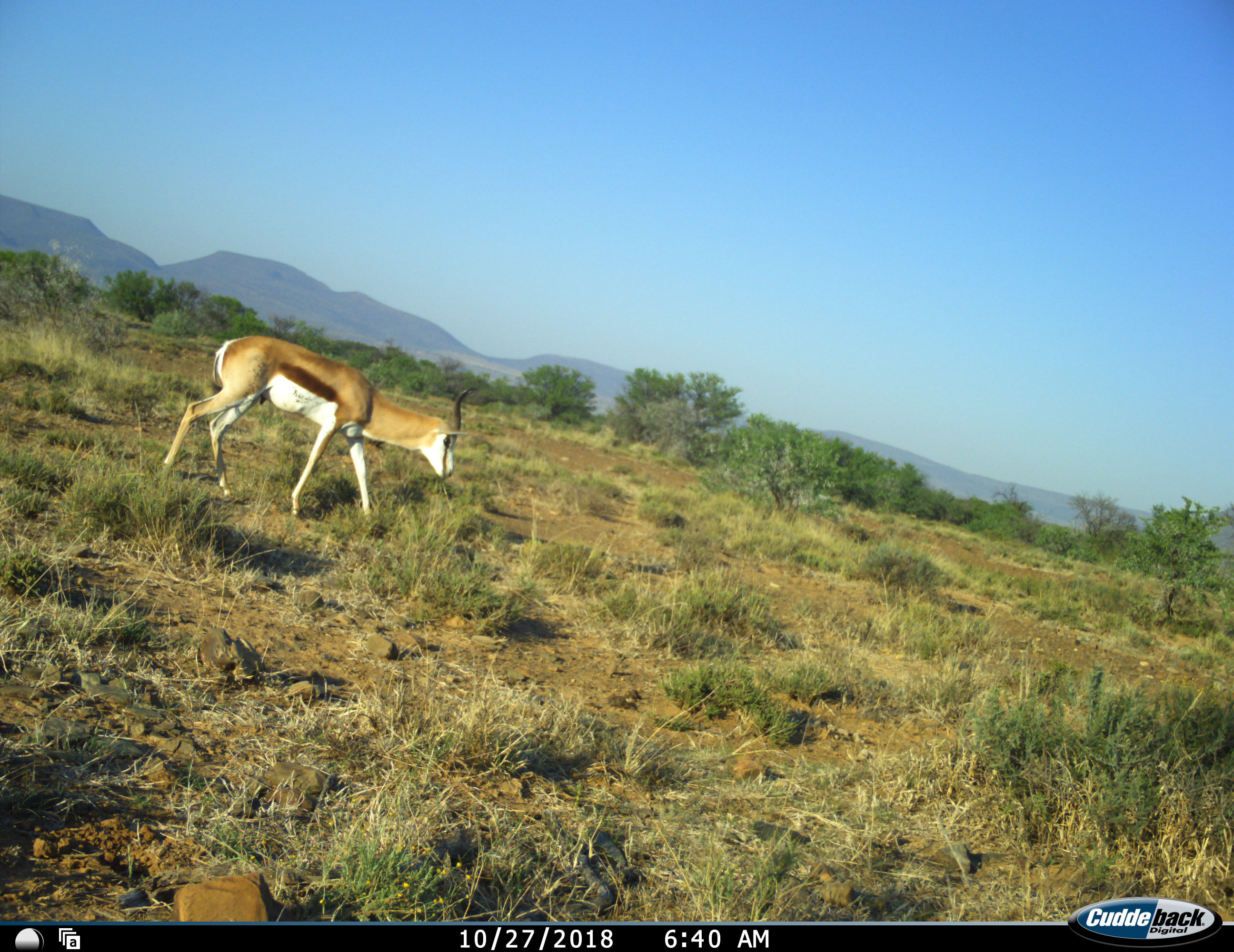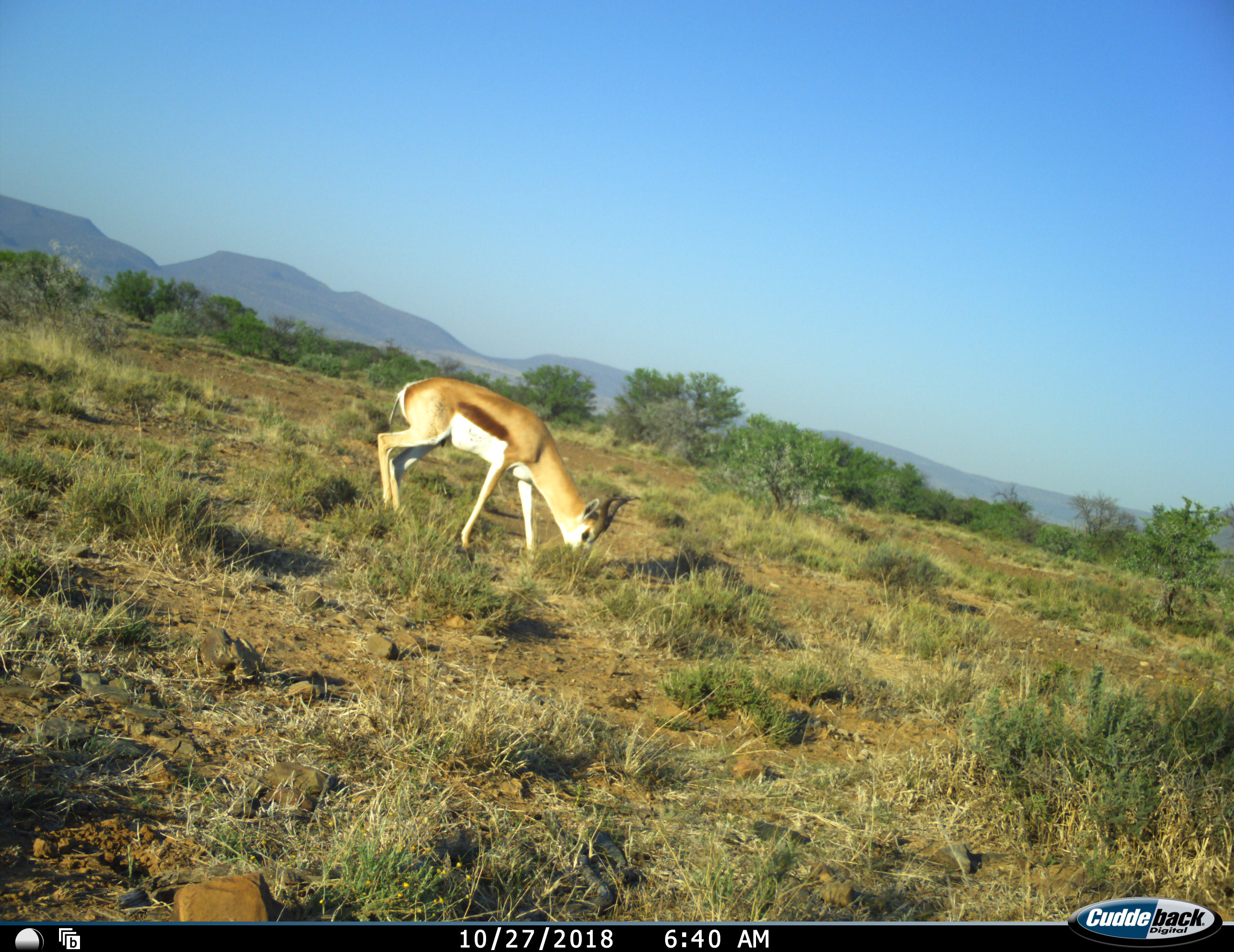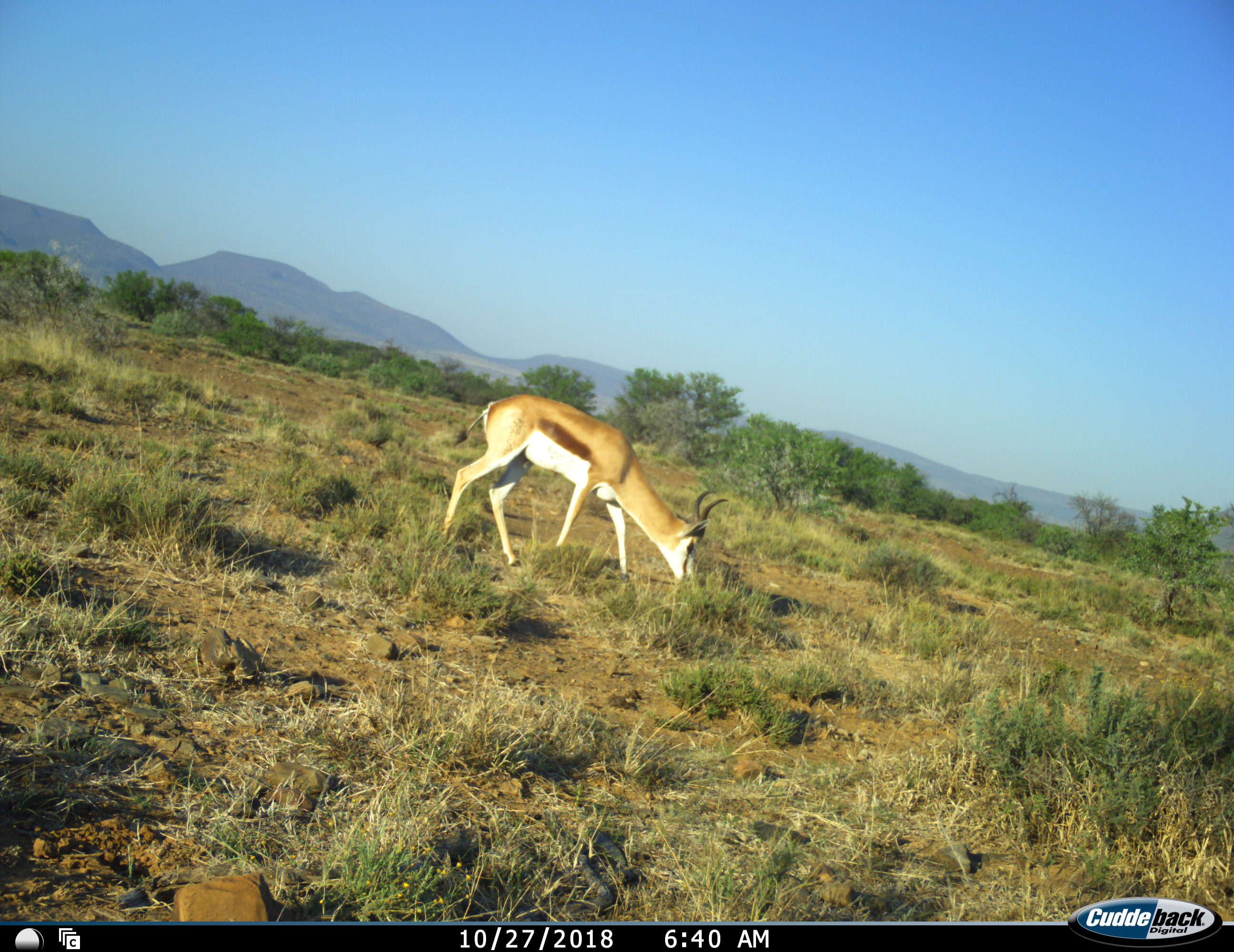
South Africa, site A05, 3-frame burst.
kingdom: Animalia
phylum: Chordata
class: Mammalia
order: Artiodactyla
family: Bovidae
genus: Antidorcas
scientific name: Antidorcas marsupialis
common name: springbok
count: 1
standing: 0%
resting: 0%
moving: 64%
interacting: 0%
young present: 0%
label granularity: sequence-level